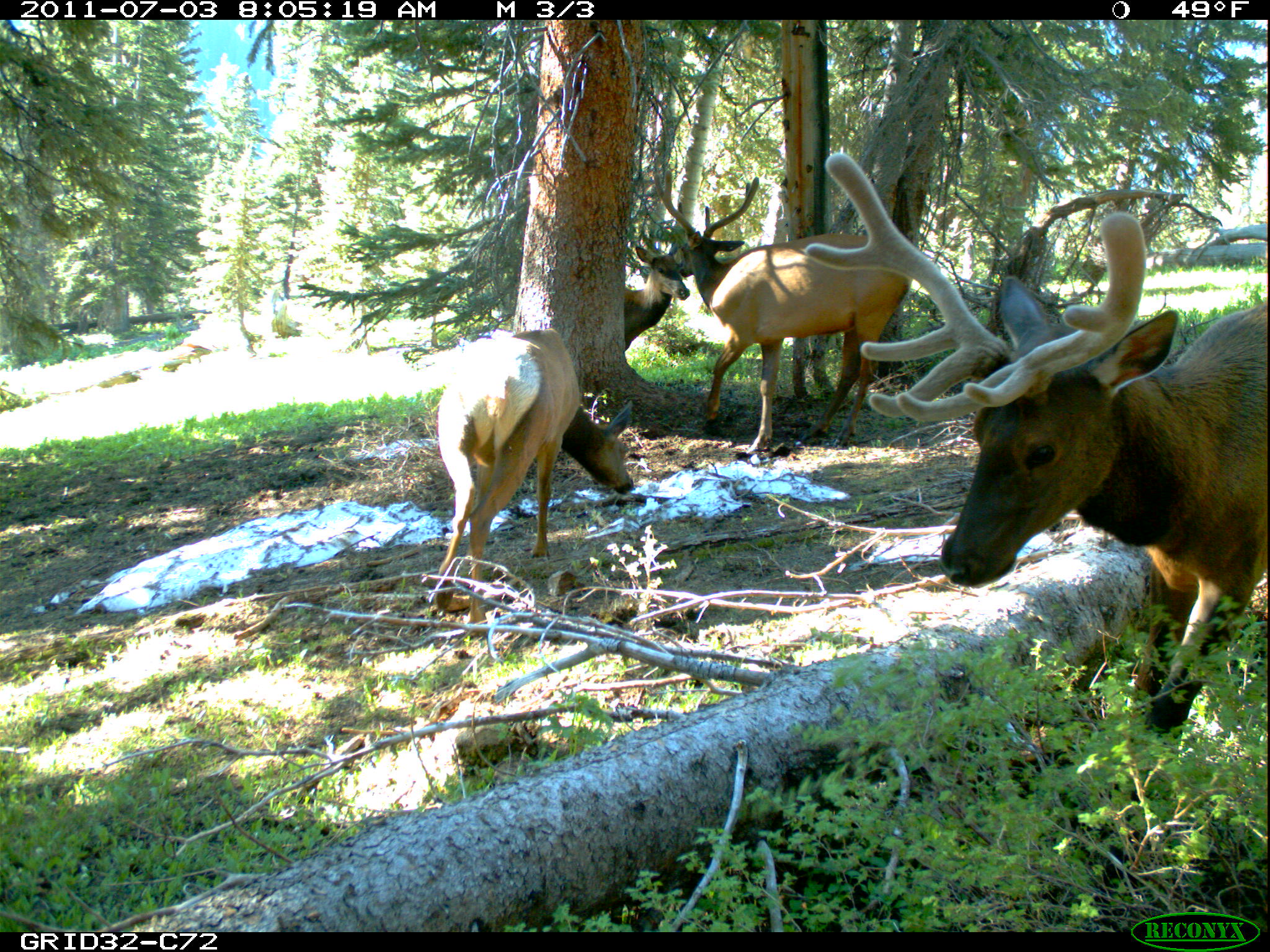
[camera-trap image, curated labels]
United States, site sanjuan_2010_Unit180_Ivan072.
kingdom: Animalia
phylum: Chordata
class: Mammalia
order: Artiodactyla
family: Cervidae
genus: Cervus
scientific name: Cervus elaphus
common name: red deer